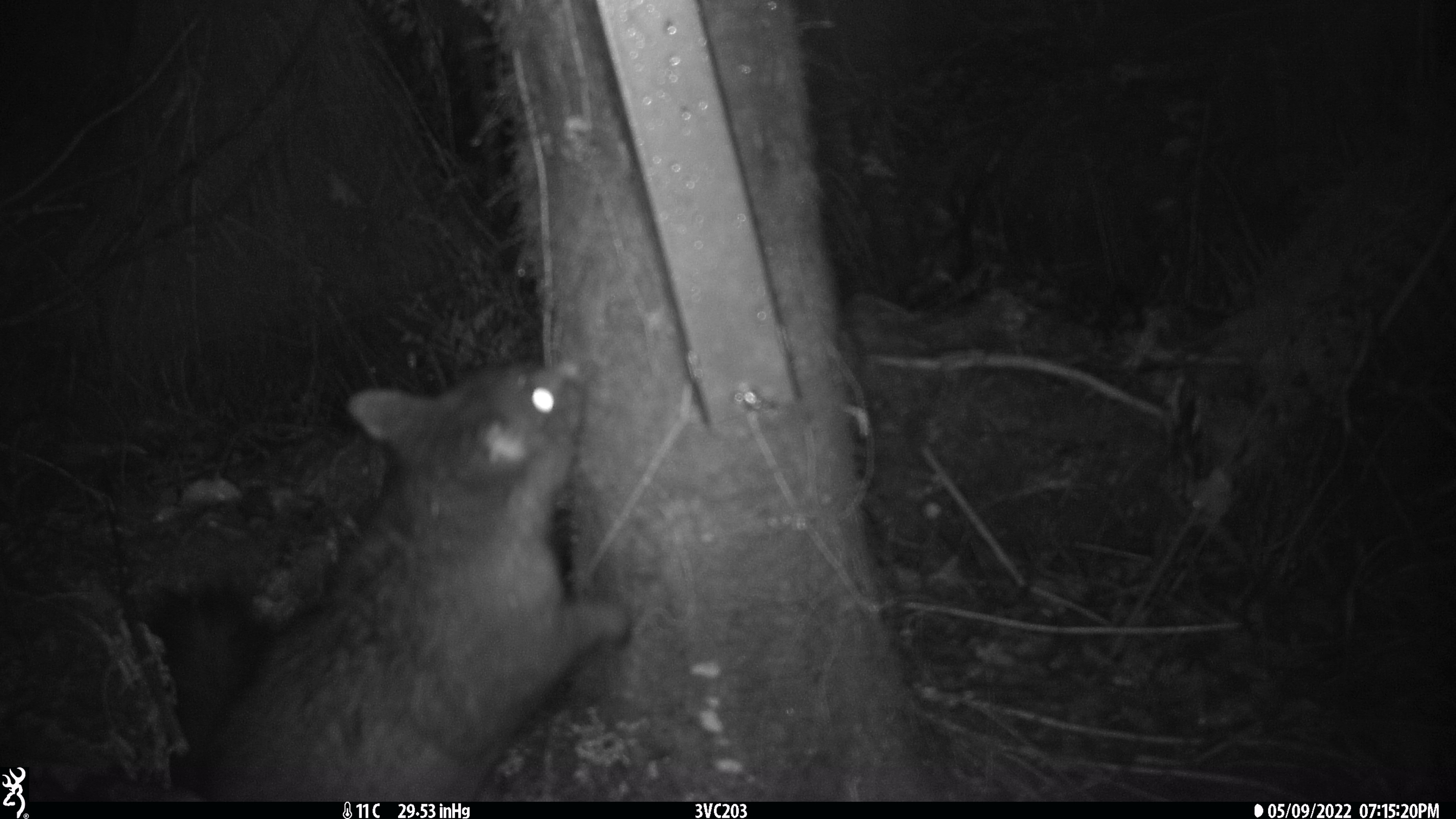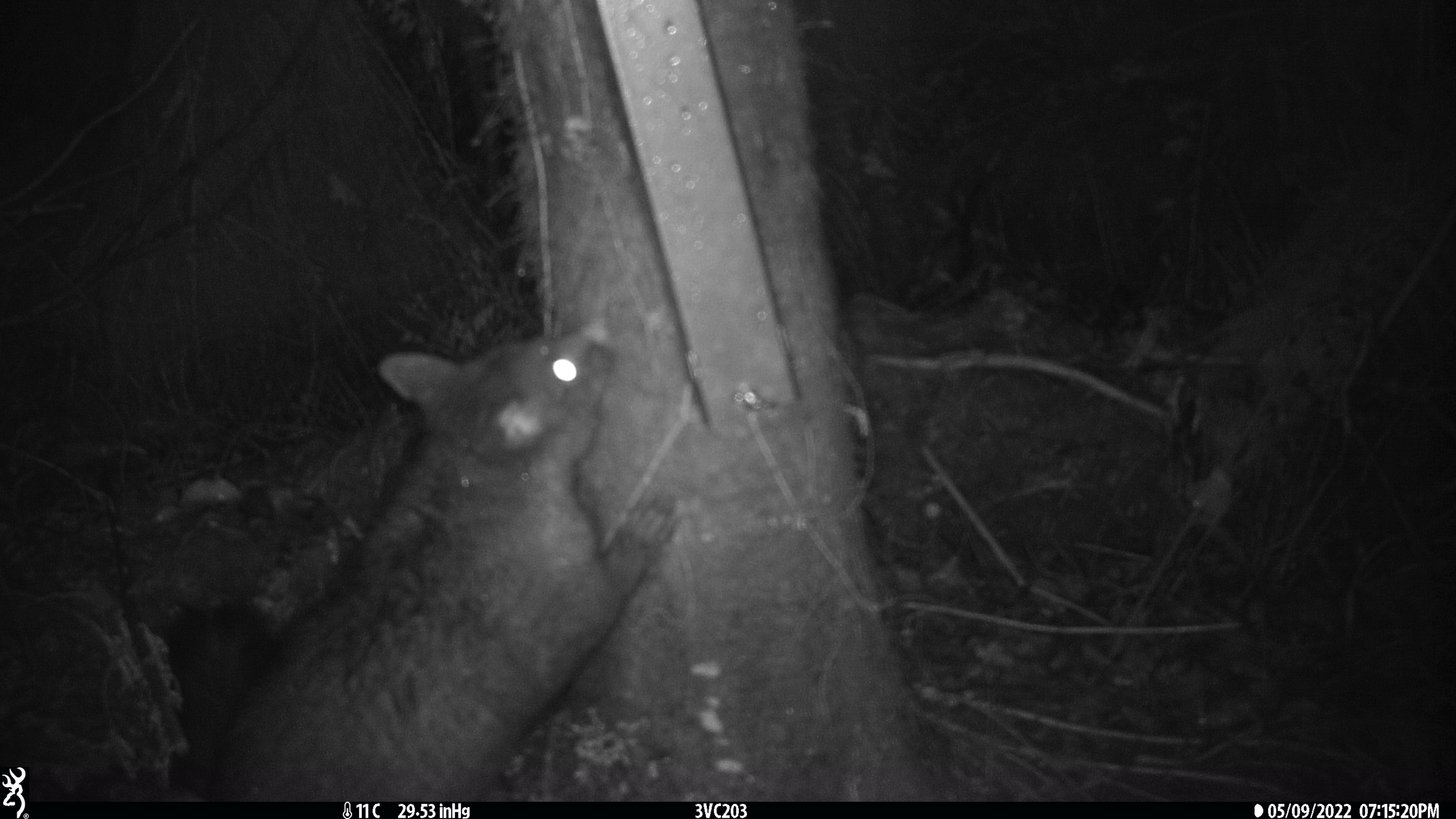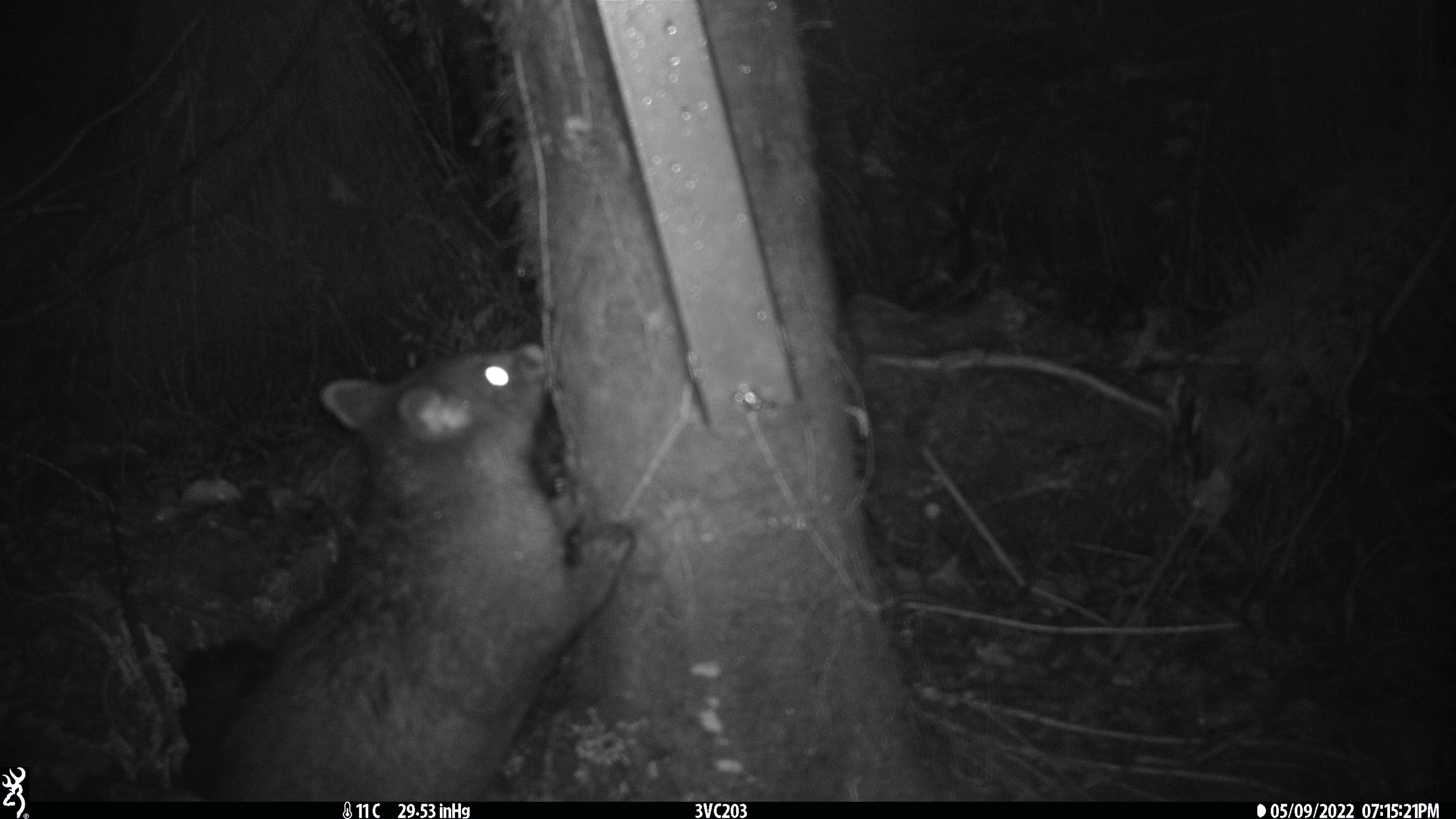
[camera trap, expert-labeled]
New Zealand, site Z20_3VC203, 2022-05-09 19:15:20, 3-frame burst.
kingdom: Animalia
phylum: Chordata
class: Mammalia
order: Diprotodontia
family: Phalangeridae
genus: Trichosurus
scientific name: Trichosurus vulpecula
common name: common brushtail possum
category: possum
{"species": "possum (common brushtail possum) (Trichosurus vulpecula)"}